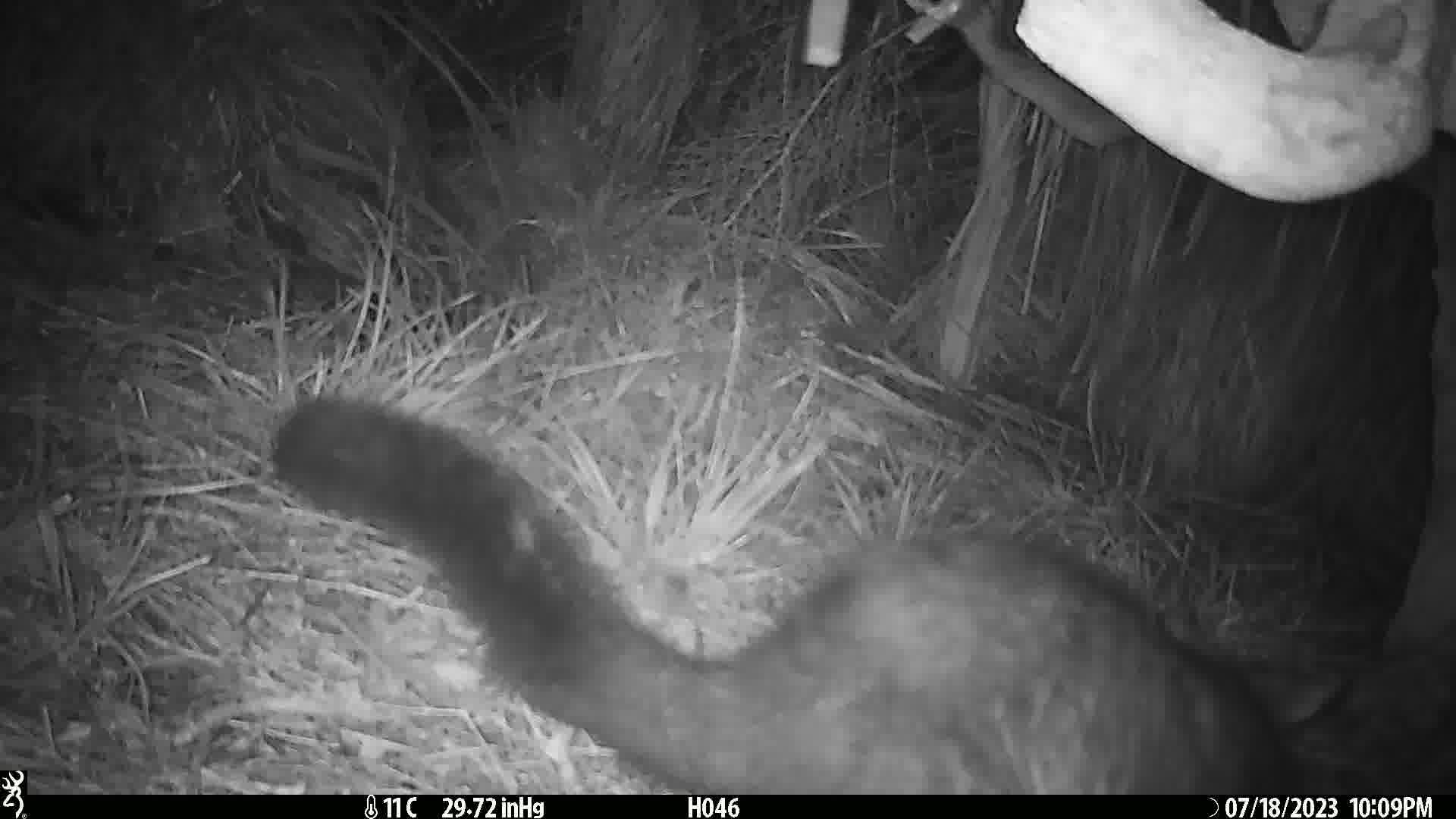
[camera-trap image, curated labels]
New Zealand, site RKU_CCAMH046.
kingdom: Animalia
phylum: Chordata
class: Mammalia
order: Diprotodontia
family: Phalangeridae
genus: Trichosurus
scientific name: Trichosurus vulpecula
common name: common brushtail possum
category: possum